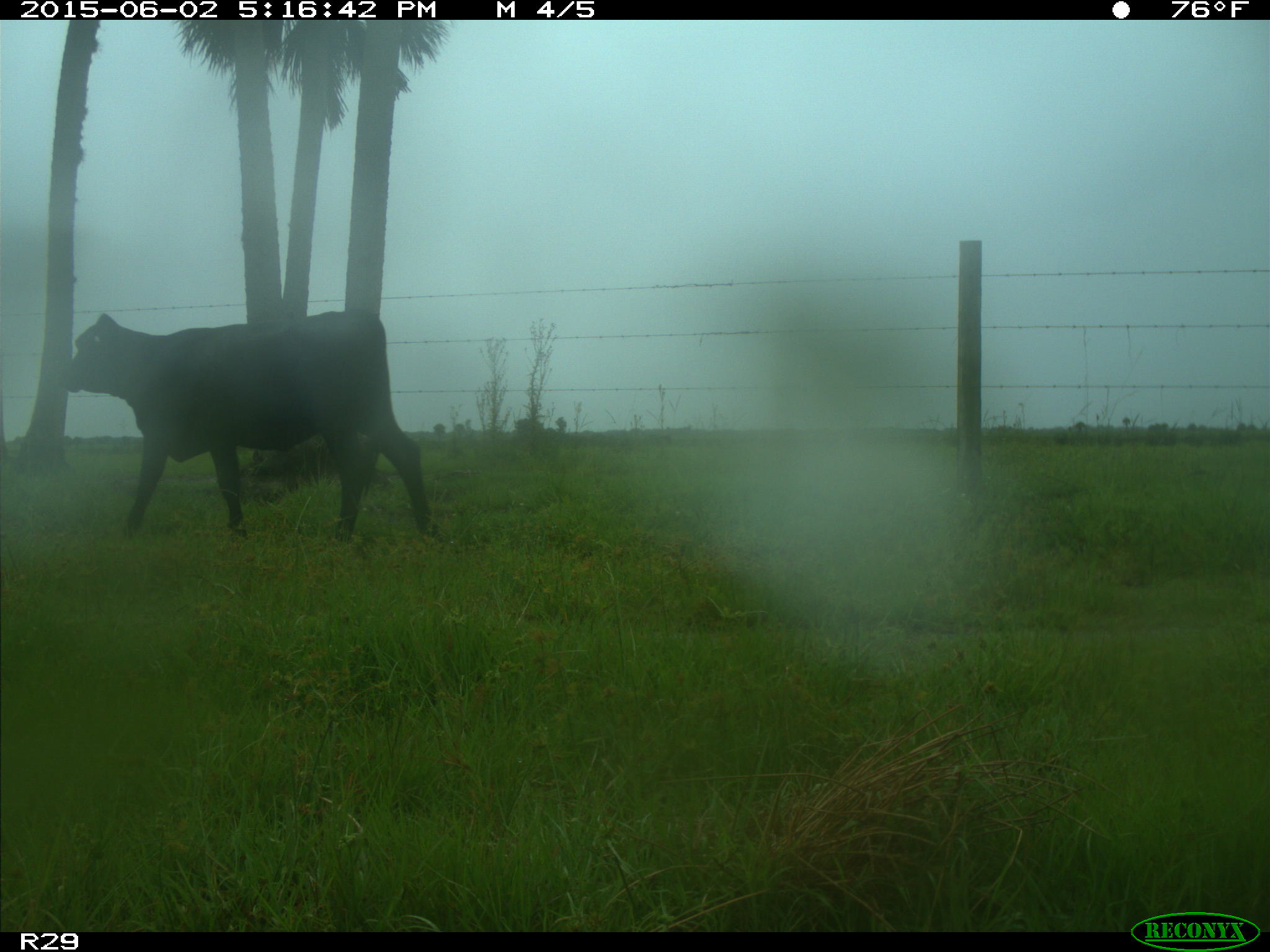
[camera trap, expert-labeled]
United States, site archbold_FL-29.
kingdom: Animalia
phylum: Chordata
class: Mammalia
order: Artiodactyla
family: Bovidae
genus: Bos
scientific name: Bos taurus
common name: domestic cow